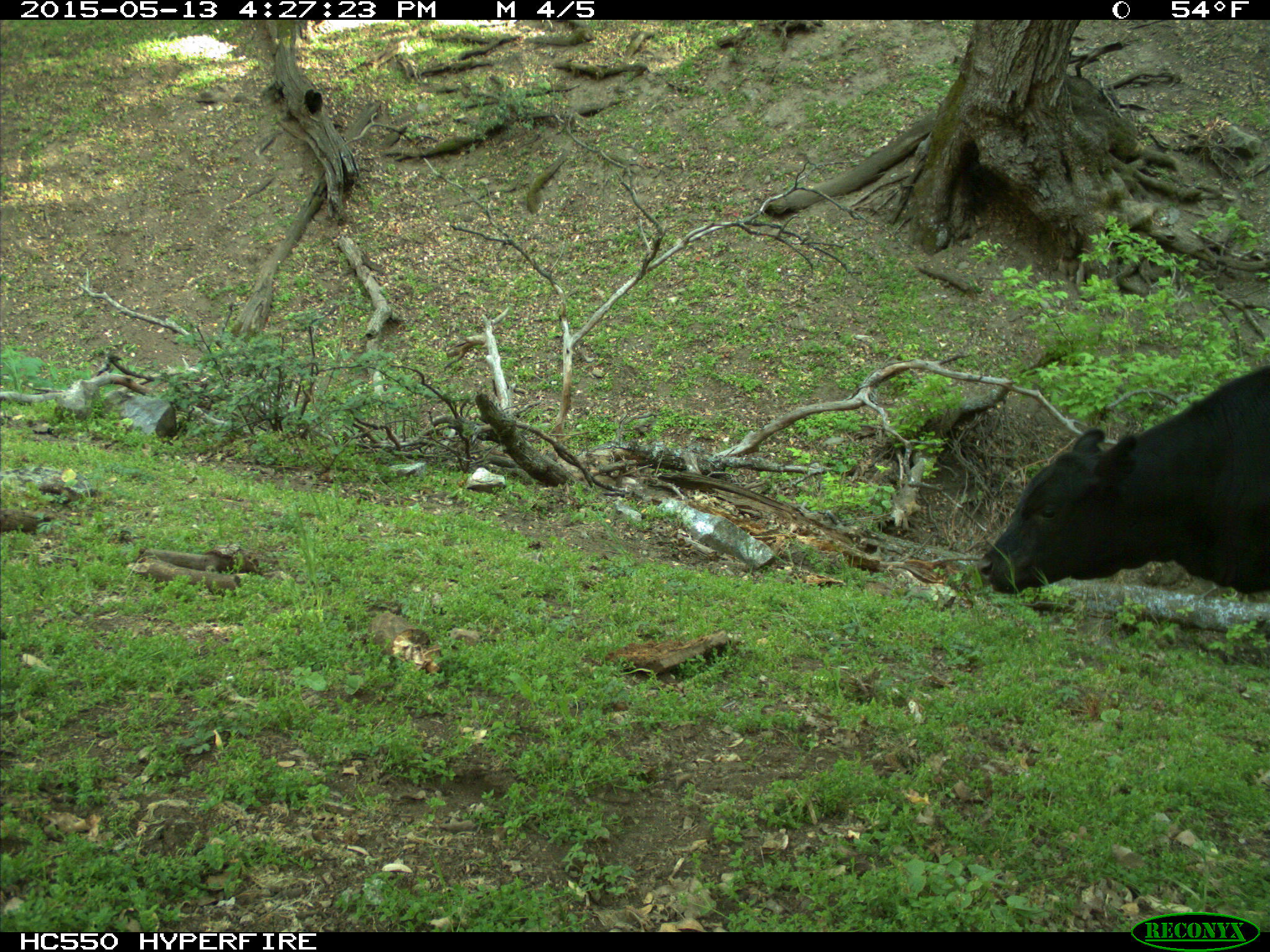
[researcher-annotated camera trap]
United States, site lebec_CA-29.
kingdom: Animalia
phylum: Chordata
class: Mammalia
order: Artiodactyla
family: Bovidae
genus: Bos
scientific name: Bos taurus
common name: domestic cow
Bos taurus (domestic cow).